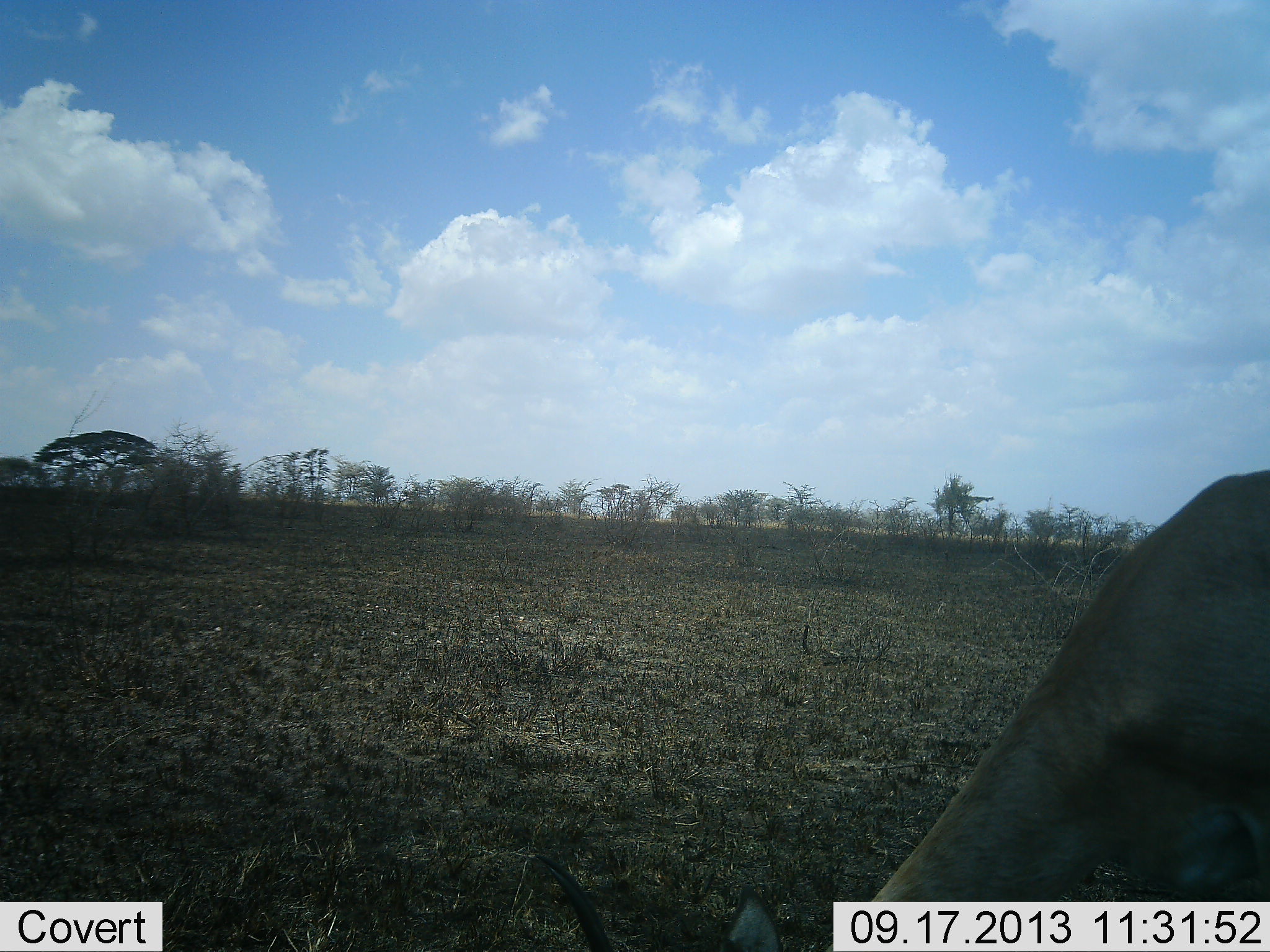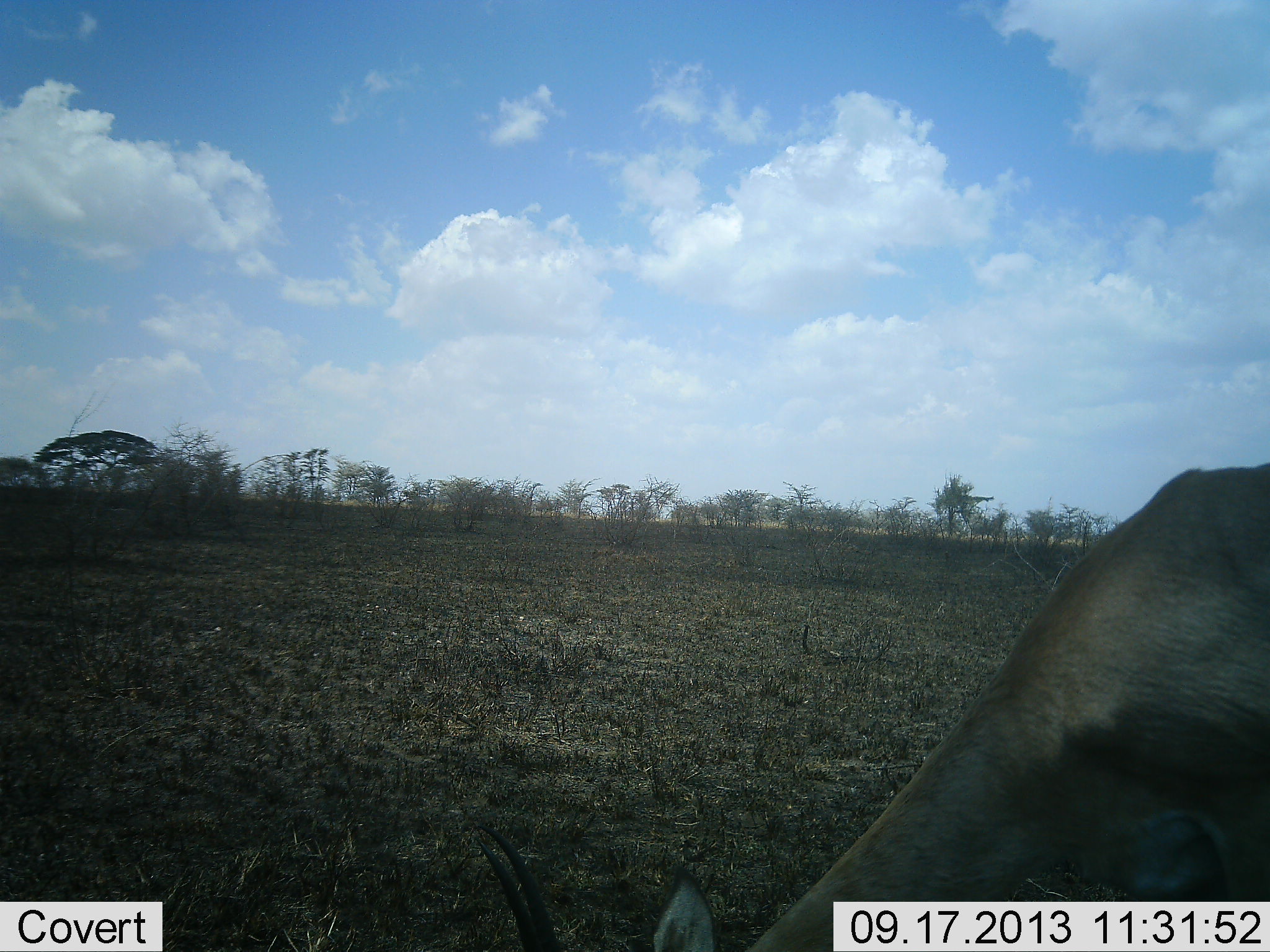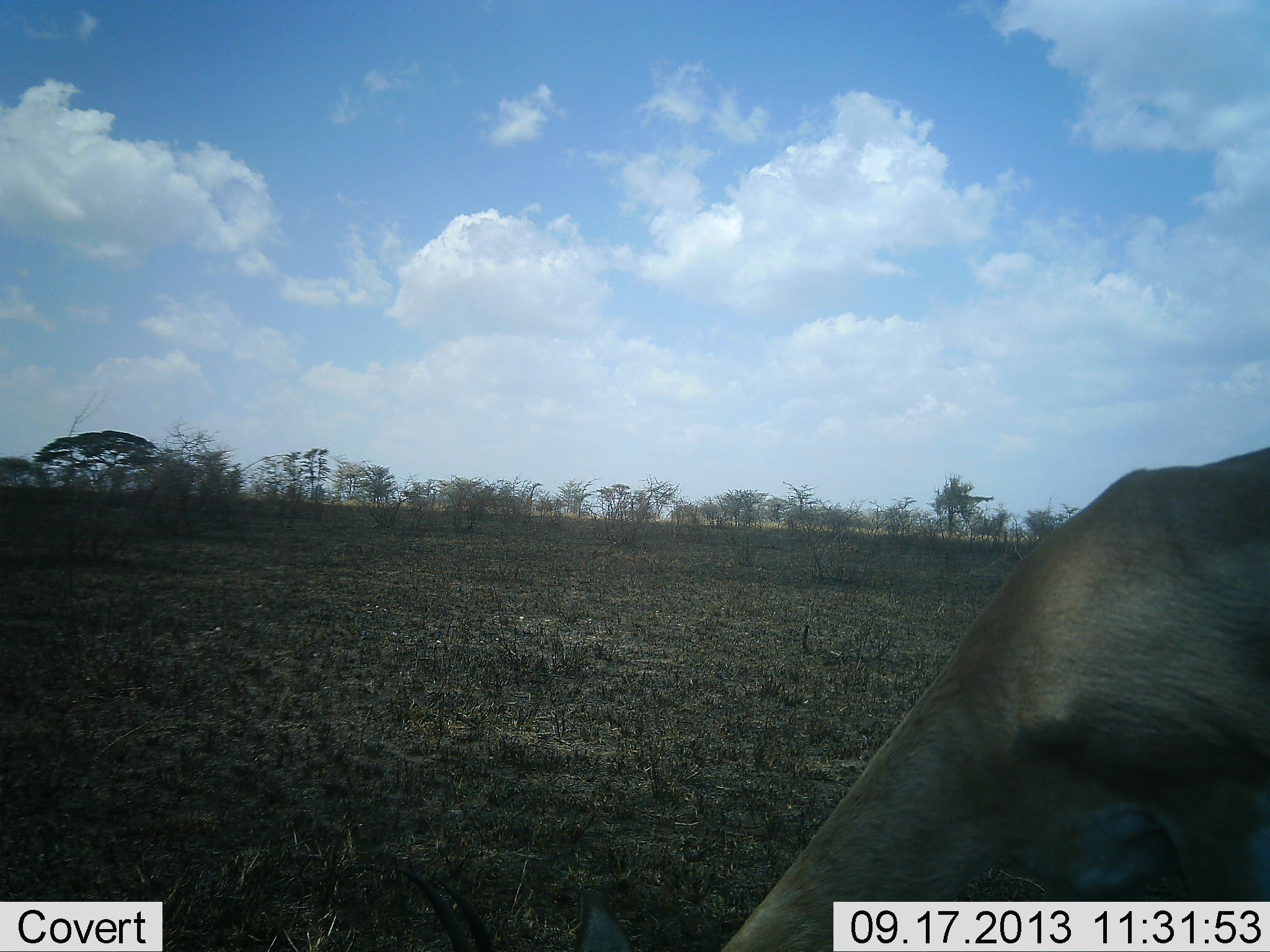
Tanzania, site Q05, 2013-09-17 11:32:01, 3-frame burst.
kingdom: Animalia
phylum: Chordata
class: Mammalia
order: Artiodactyla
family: Bovidae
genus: Nanger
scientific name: Nanger granti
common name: grant's gazelle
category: gazellegrants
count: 1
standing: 11%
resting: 0%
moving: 5%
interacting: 0%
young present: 0%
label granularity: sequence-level